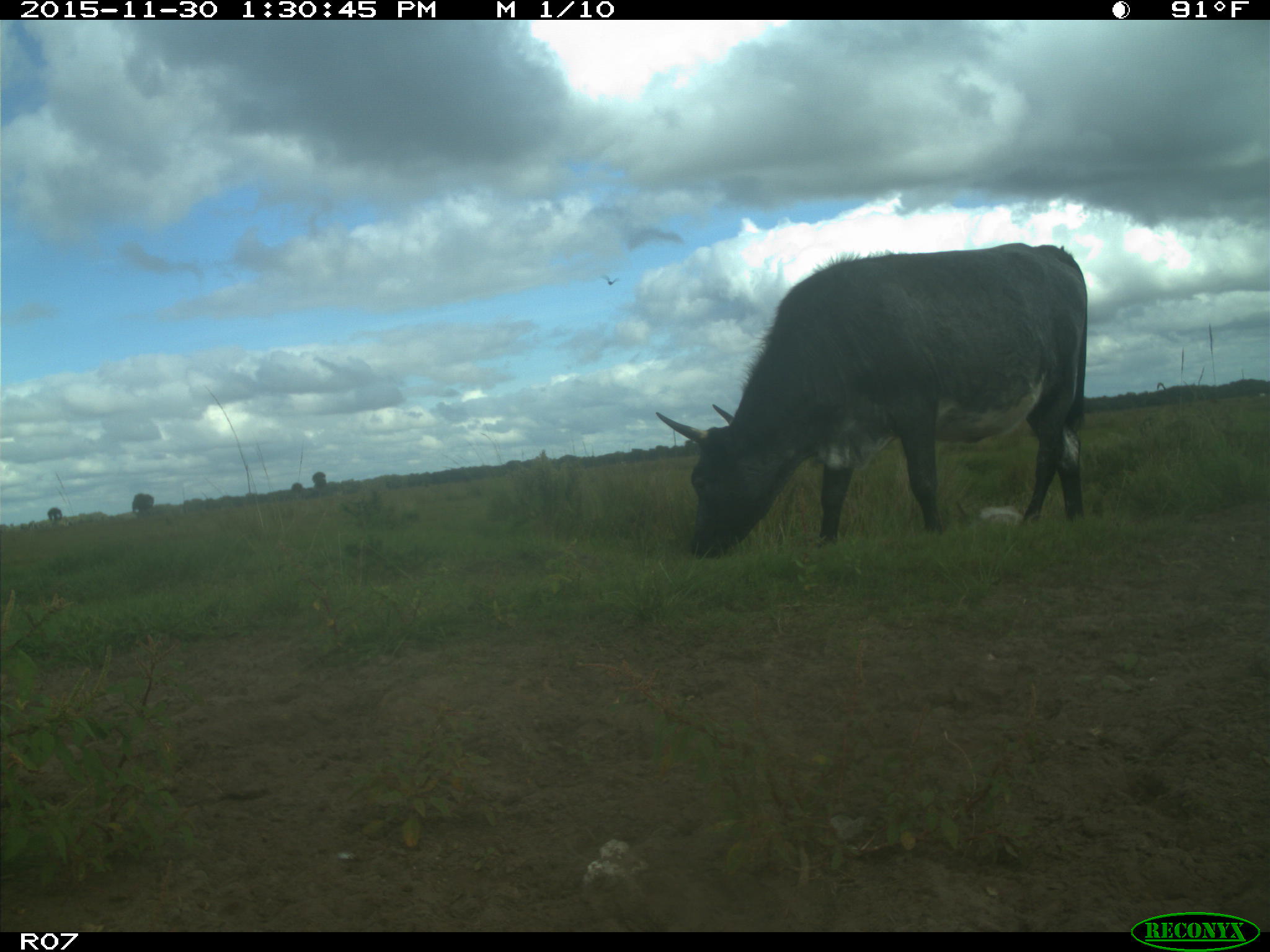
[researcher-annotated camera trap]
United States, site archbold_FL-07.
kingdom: Animalia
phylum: Chordata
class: Mammalia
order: Artiodactyla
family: Bovidae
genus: Bos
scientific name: Bos taurus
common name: domestic cow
Bos taurus (domestic cow).